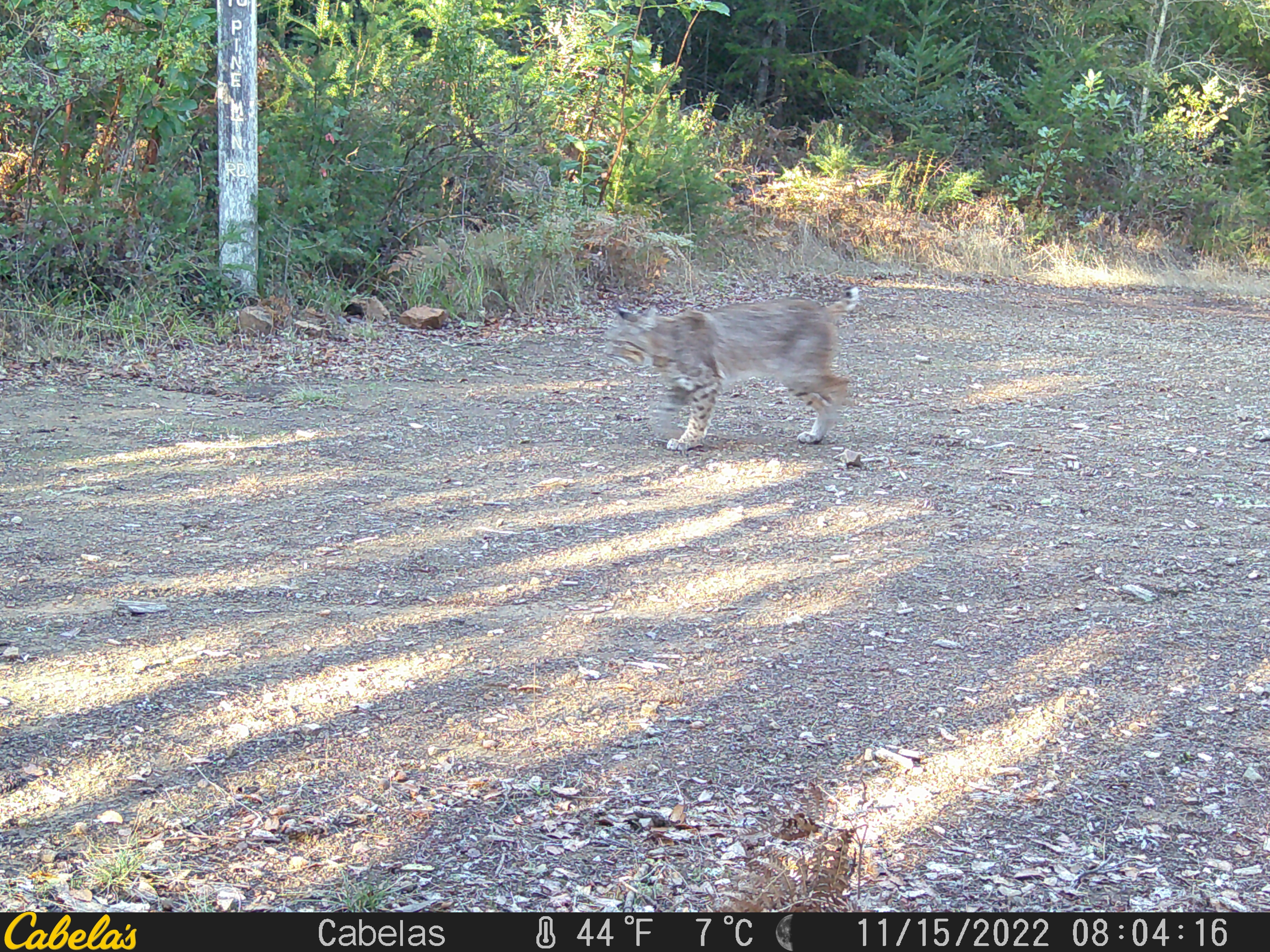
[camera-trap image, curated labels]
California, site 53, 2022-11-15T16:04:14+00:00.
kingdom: Animalia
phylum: Chordata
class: Mammalia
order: Carnivora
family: Felidae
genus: Lynx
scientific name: Lynx rufus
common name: bobcat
Bobcat (Lynx rufus).